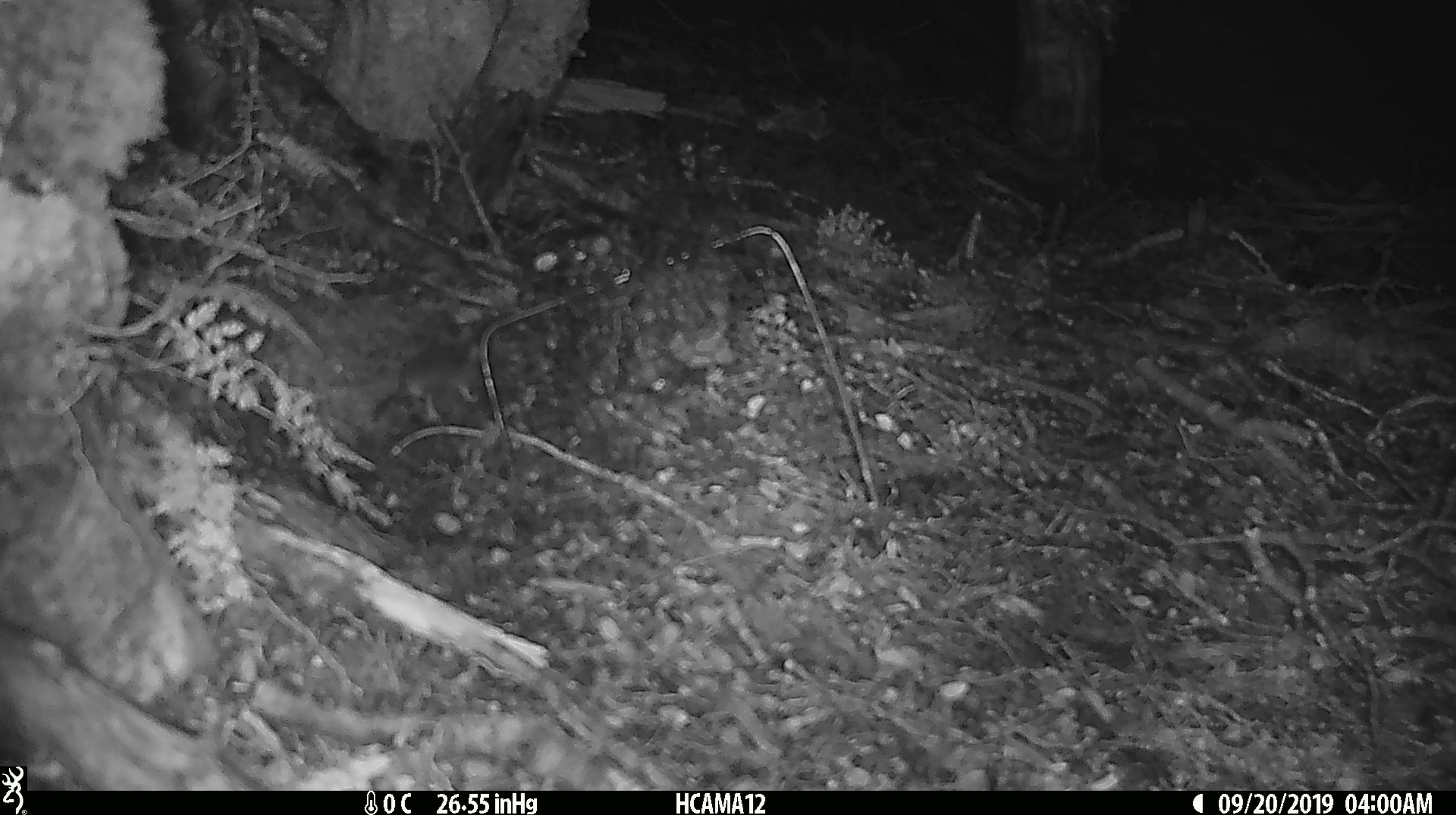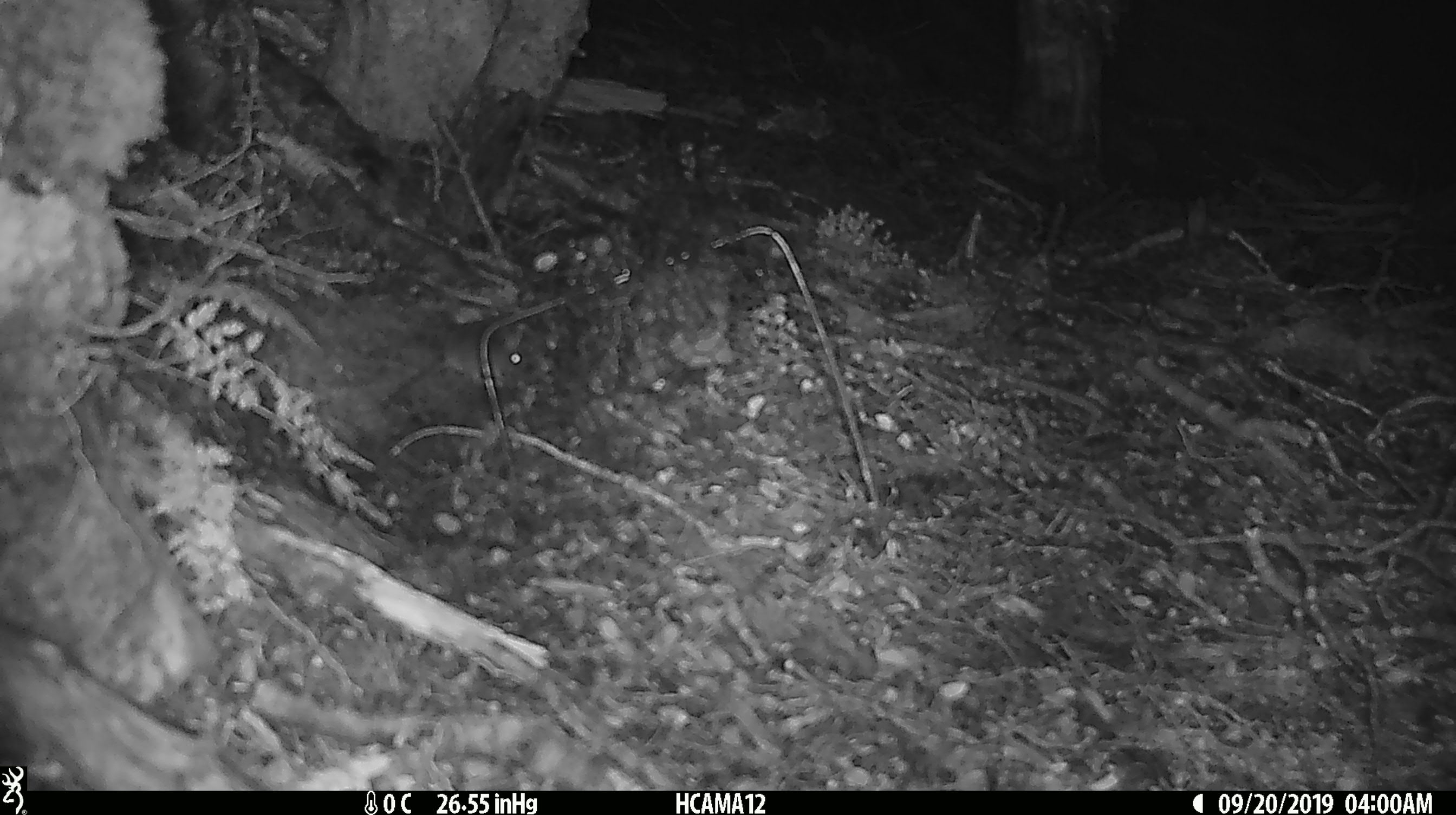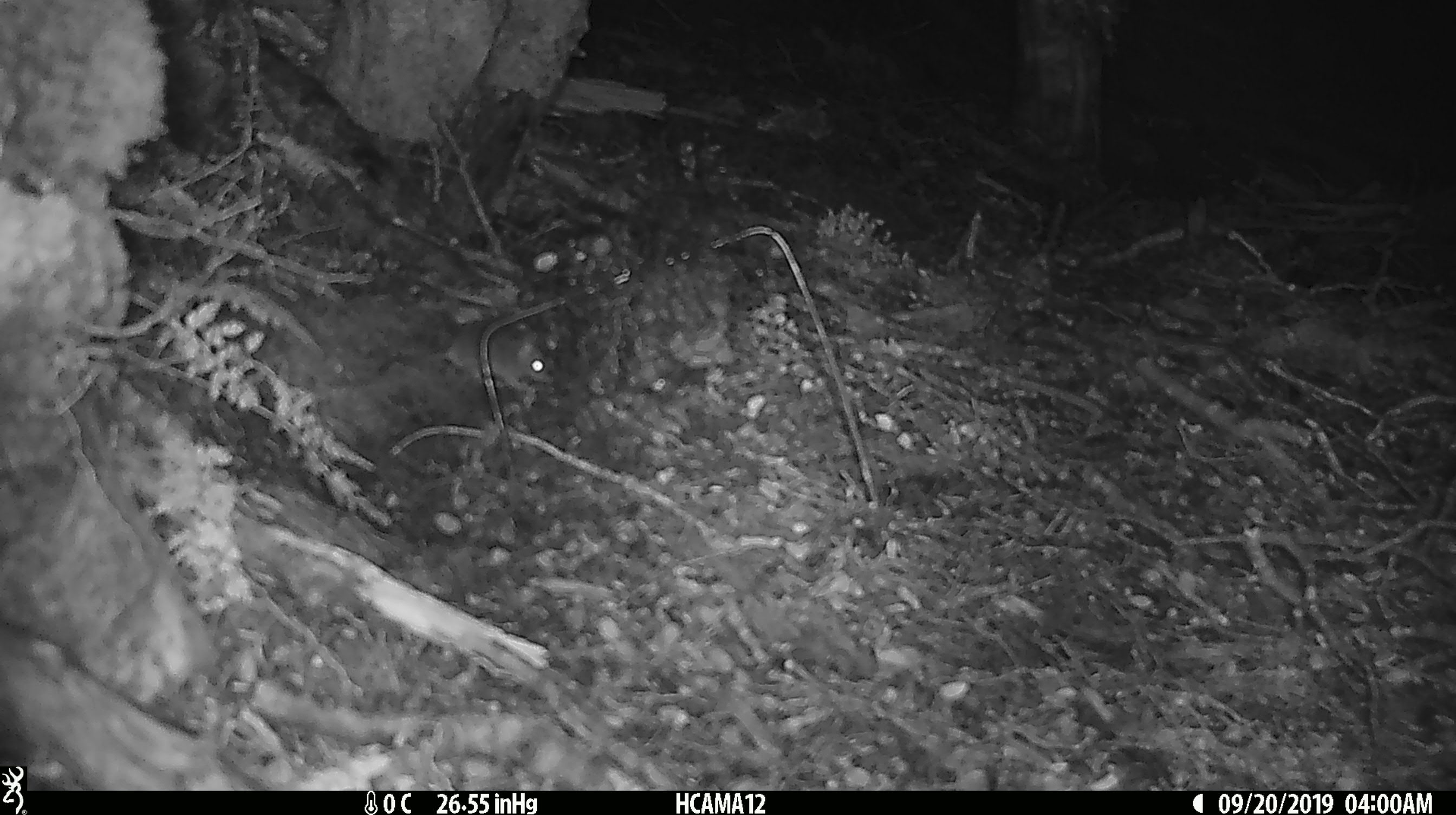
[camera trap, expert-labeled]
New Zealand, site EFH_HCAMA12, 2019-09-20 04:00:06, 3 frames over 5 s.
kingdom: Animalia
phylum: Chordata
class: Mammalia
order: Rodentia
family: Muridae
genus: Mus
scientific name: Mus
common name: mouse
Mouse (Mus).